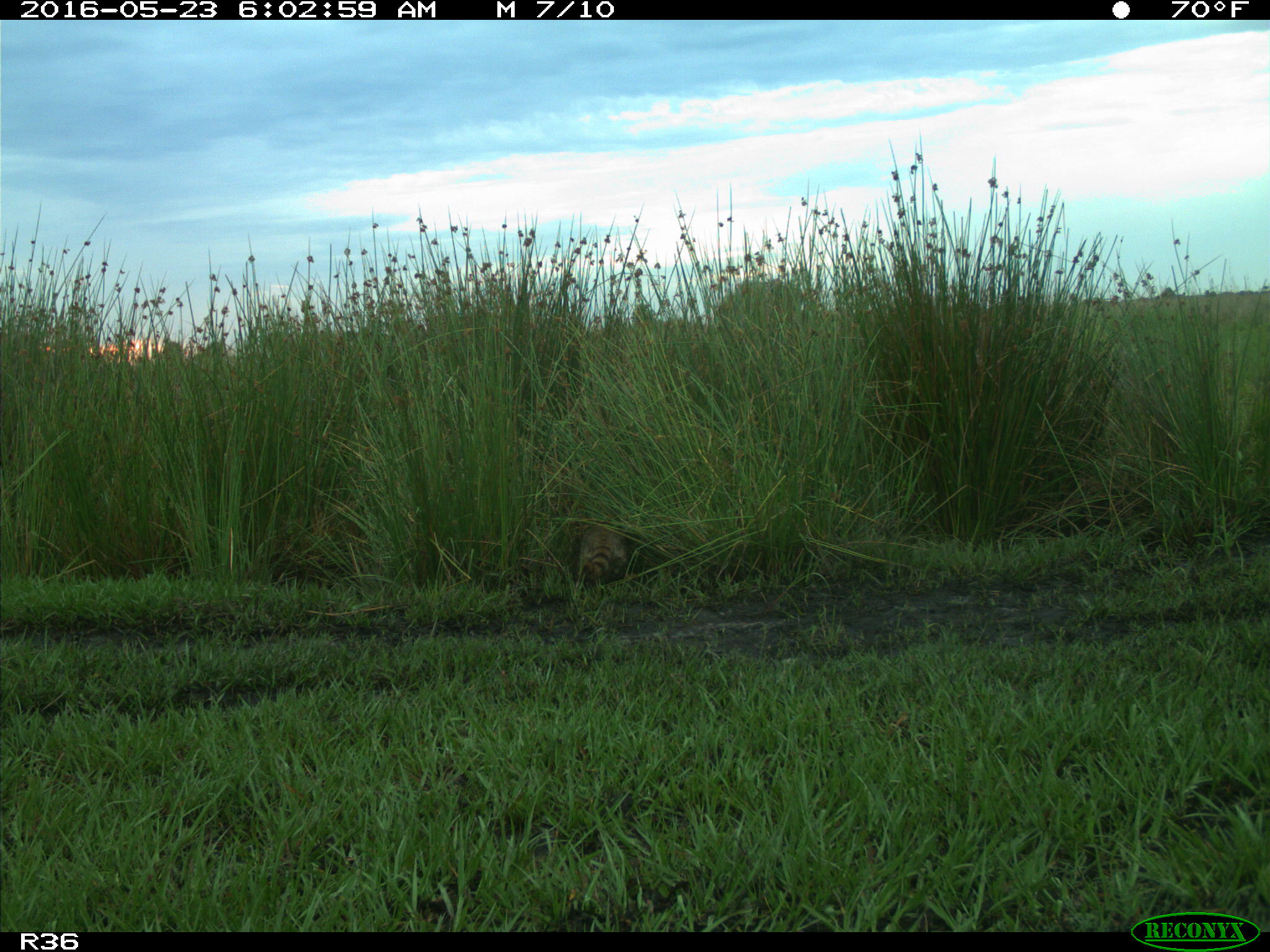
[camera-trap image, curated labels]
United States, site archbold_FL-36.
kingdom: Animalia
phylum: Chordata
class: Mammalia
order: Carnivora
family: Procyonidae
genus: Procyon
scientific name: Procyon lotor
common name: common raccoon